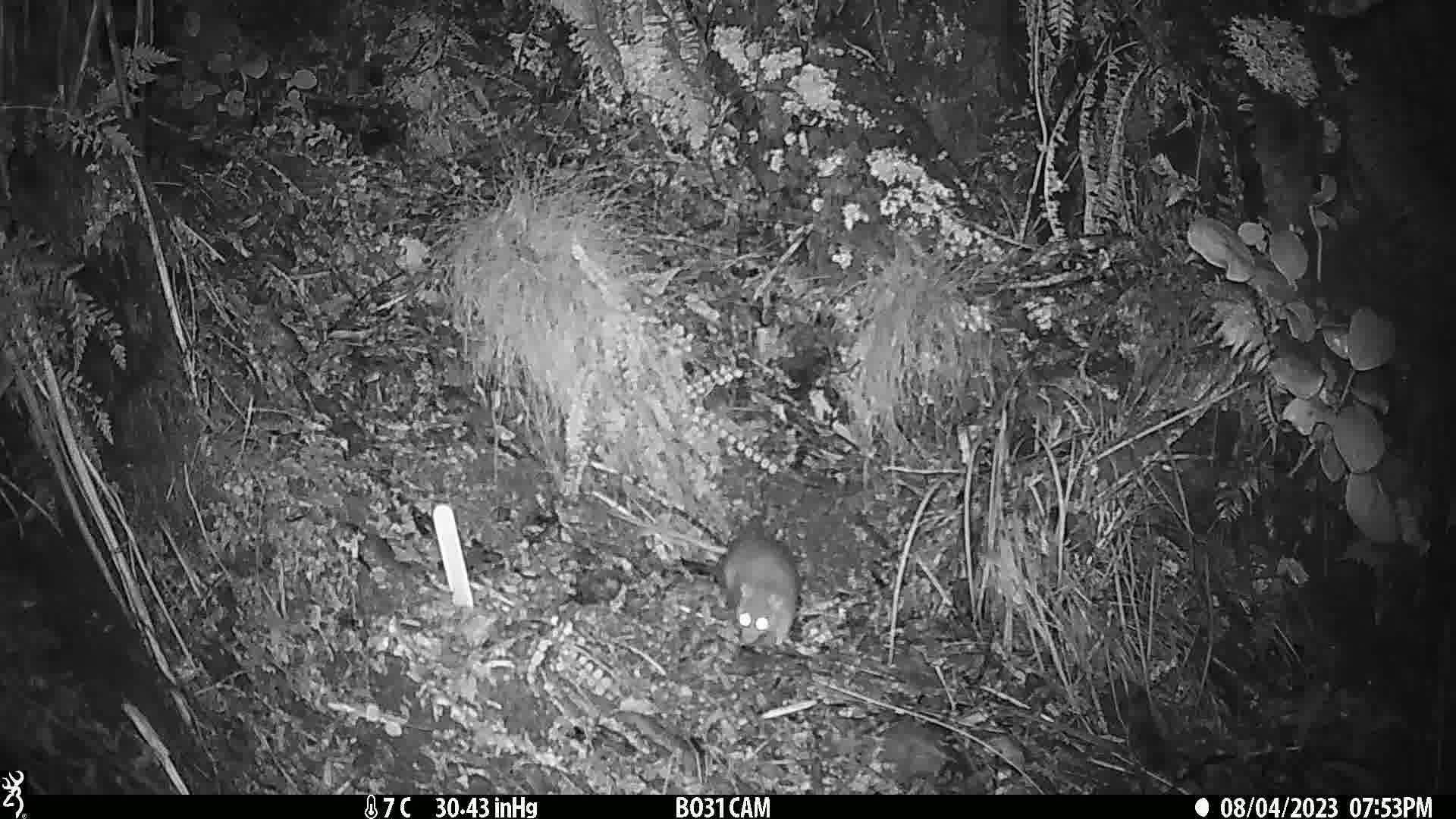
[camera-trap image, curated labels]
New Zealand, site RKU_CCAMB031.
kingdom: Animalia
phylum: Chordata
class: Mammalia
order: Rodentia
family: Muridae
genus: Rattus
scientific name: Rattus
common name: rat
Rat (Rattus).